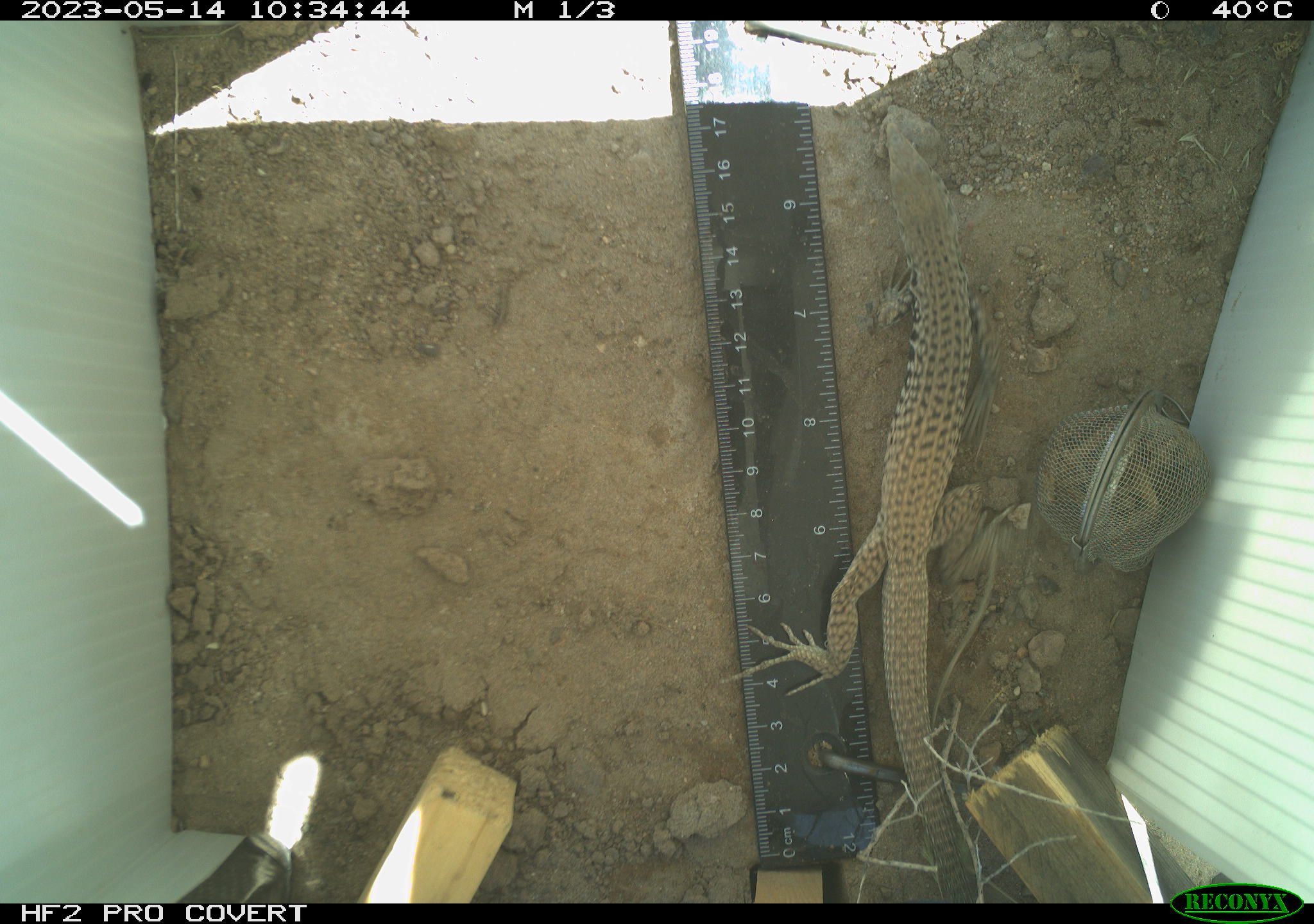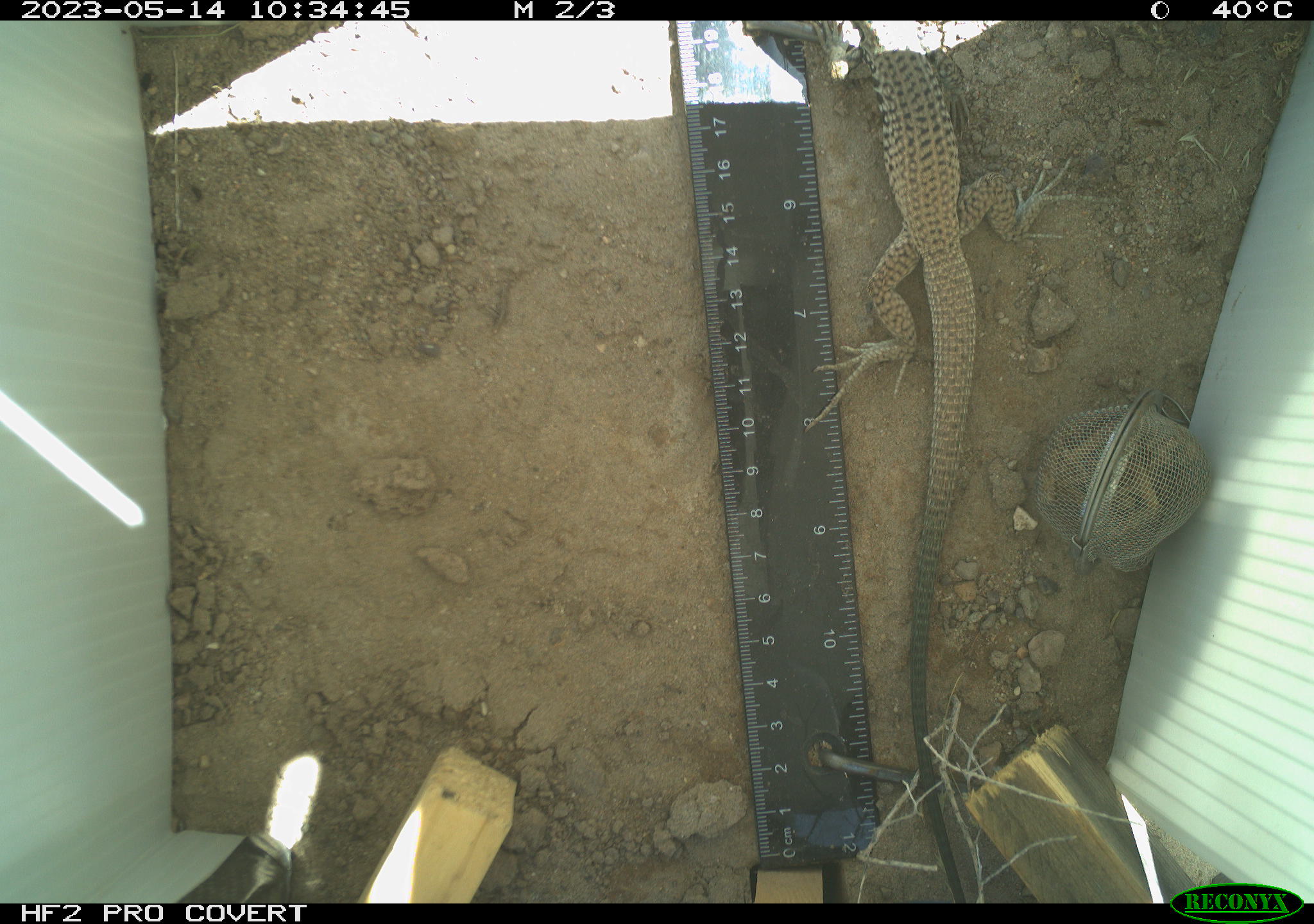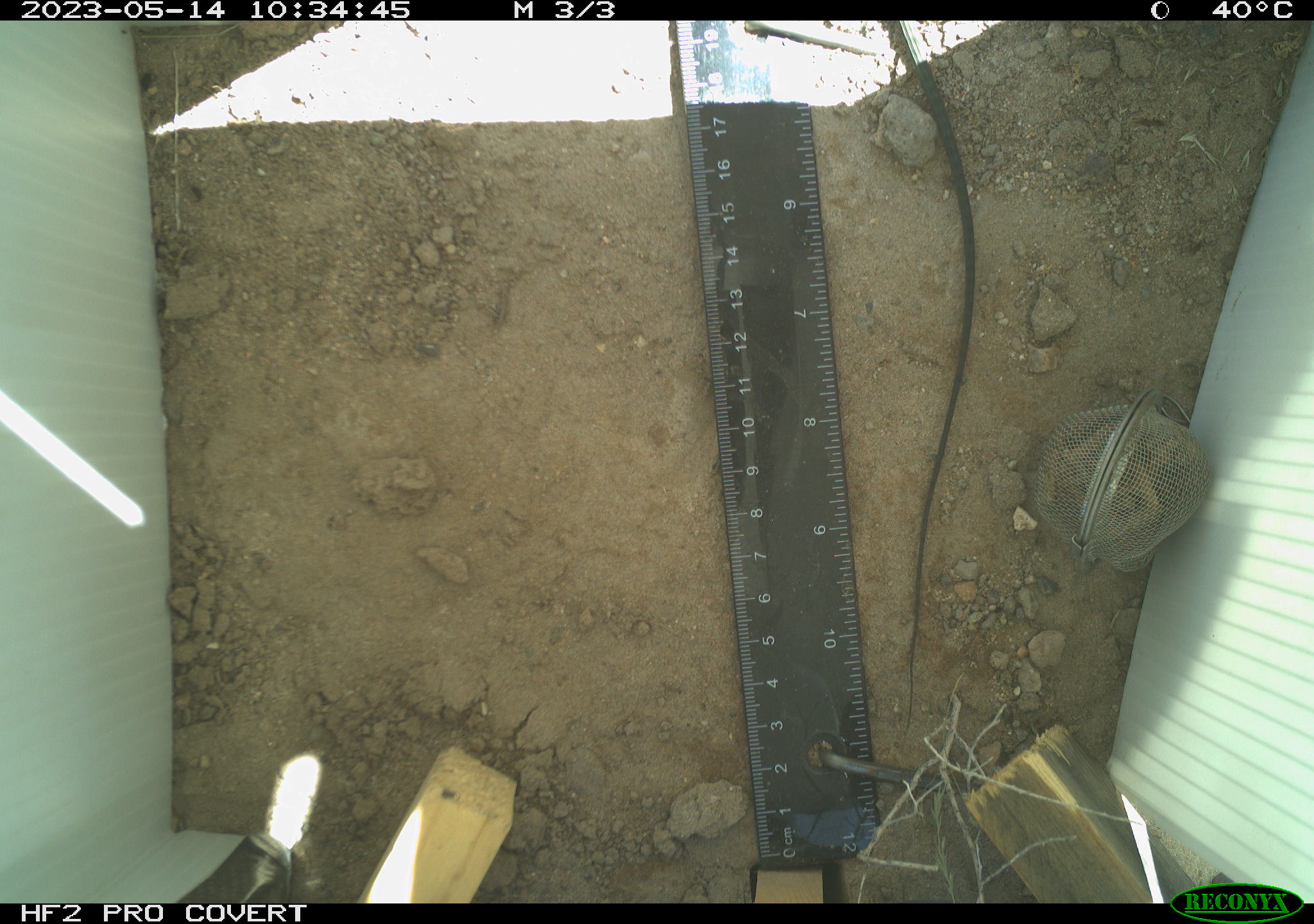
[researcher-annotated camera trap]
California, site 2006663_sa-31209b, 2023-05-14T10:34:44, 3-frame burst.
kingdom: Animalia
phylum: Chordata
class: Reptilia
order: Squamata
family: Teiidae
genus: Aspidoscelis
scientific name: Aspidoscelis tigris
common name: western whiptail